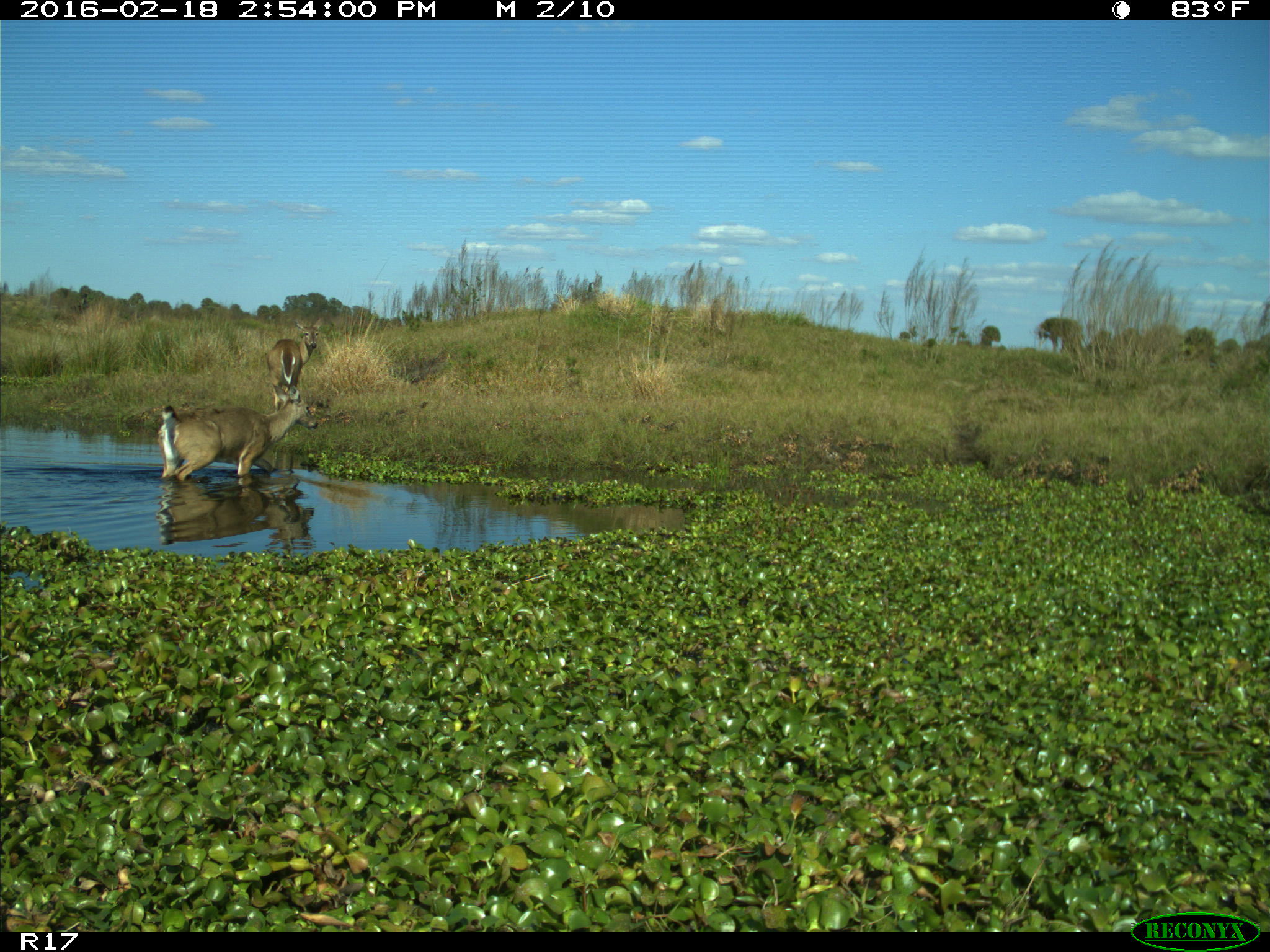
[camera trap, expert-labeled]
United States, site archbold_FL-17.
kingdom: Animalia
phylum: Chordata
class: Mammalia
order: Artiodactyla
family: Cervidae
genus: Odocoileus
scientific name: Odocoileus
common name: deer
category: unidentified deer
Unidentified deer (deer) (Odocoileus).